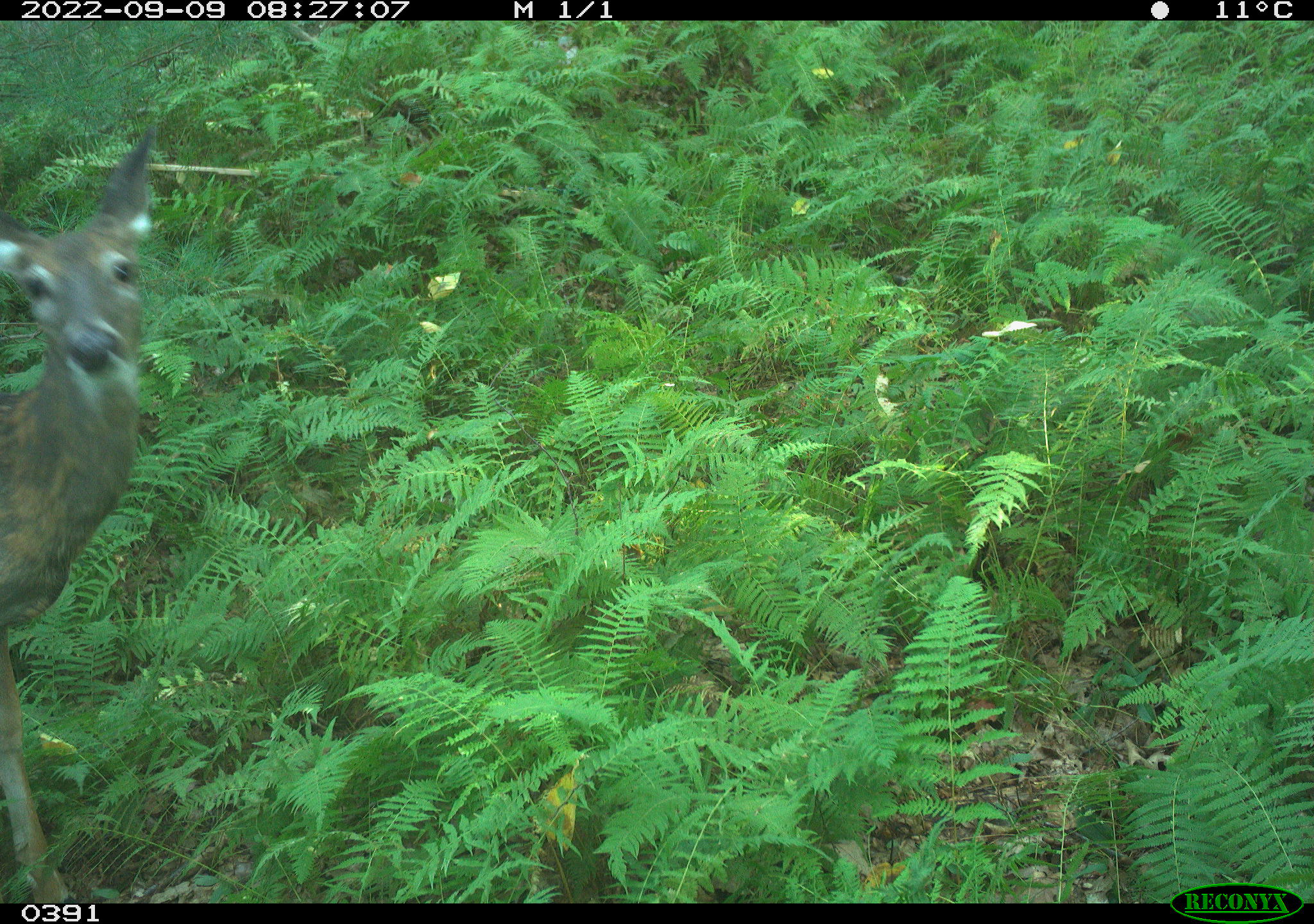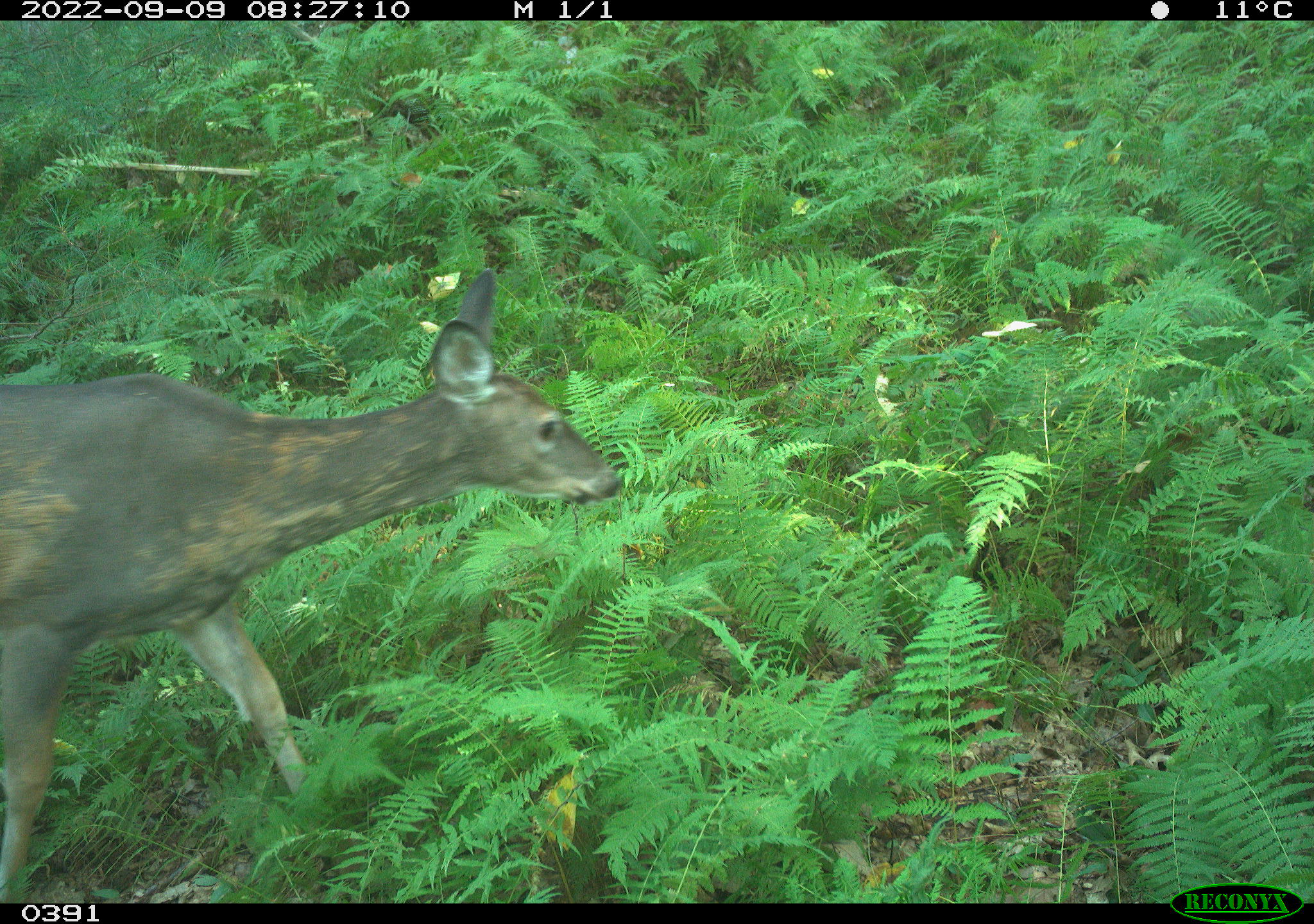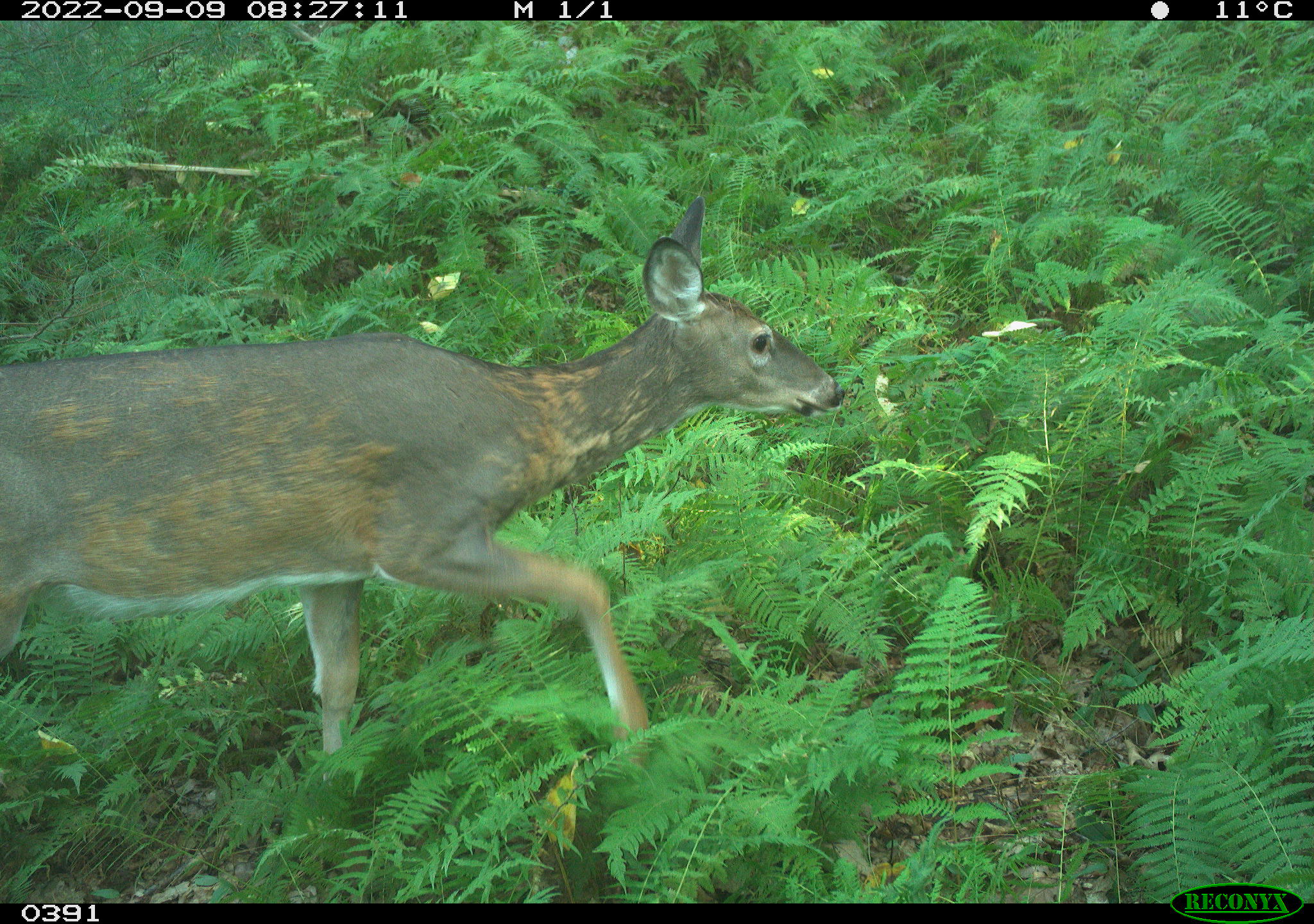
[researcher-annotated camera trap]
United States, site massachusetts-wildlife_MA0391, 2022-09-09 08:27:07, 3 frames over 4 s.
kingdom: Animalia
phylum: Chordata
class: Mammalia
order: Artiodactyla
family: Cervidae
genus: Odocoileus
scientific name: Odocoileus virginianus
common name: white-tailed deer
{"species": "white-tailed deer (Odocoileus virginianus)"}